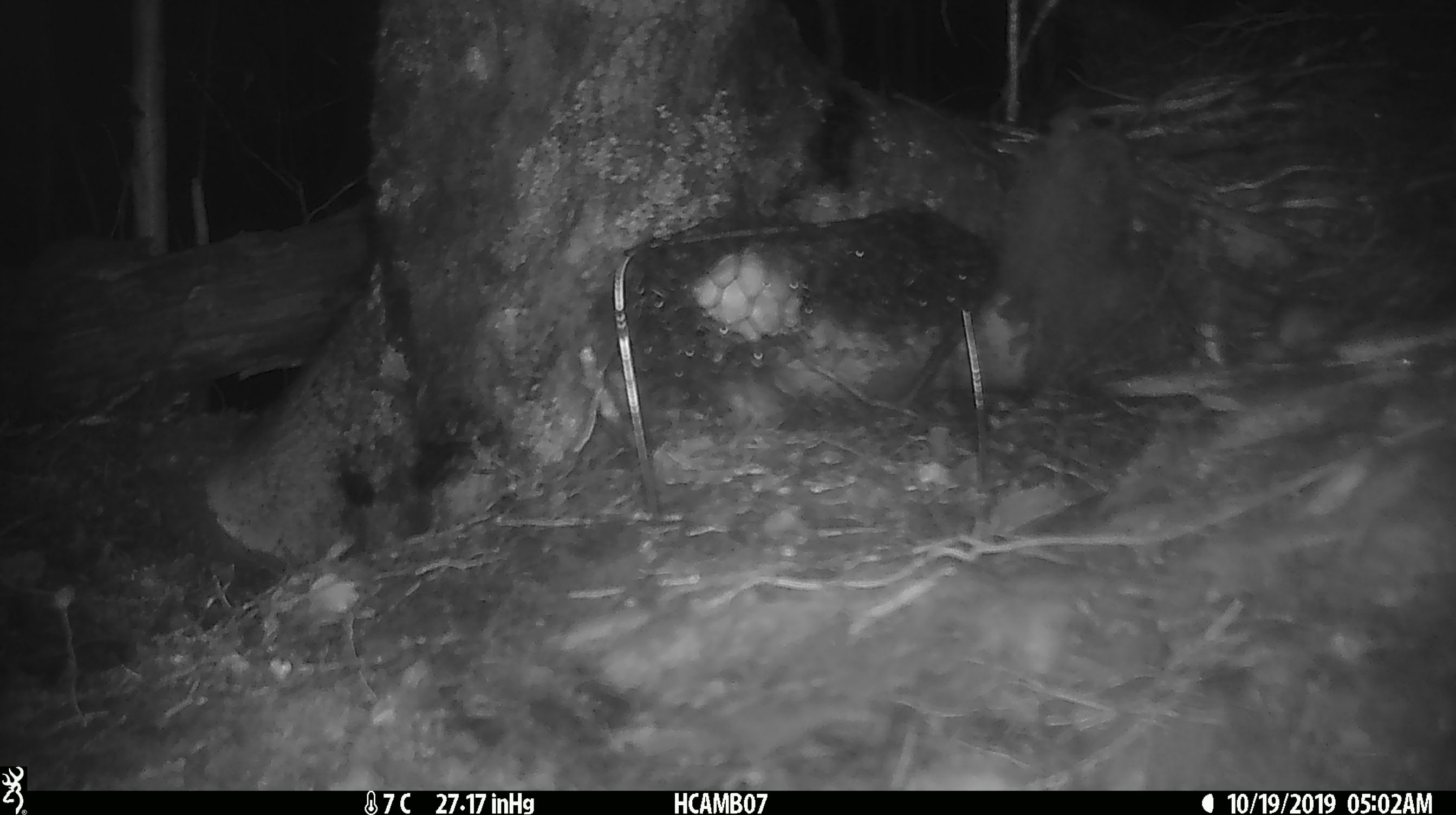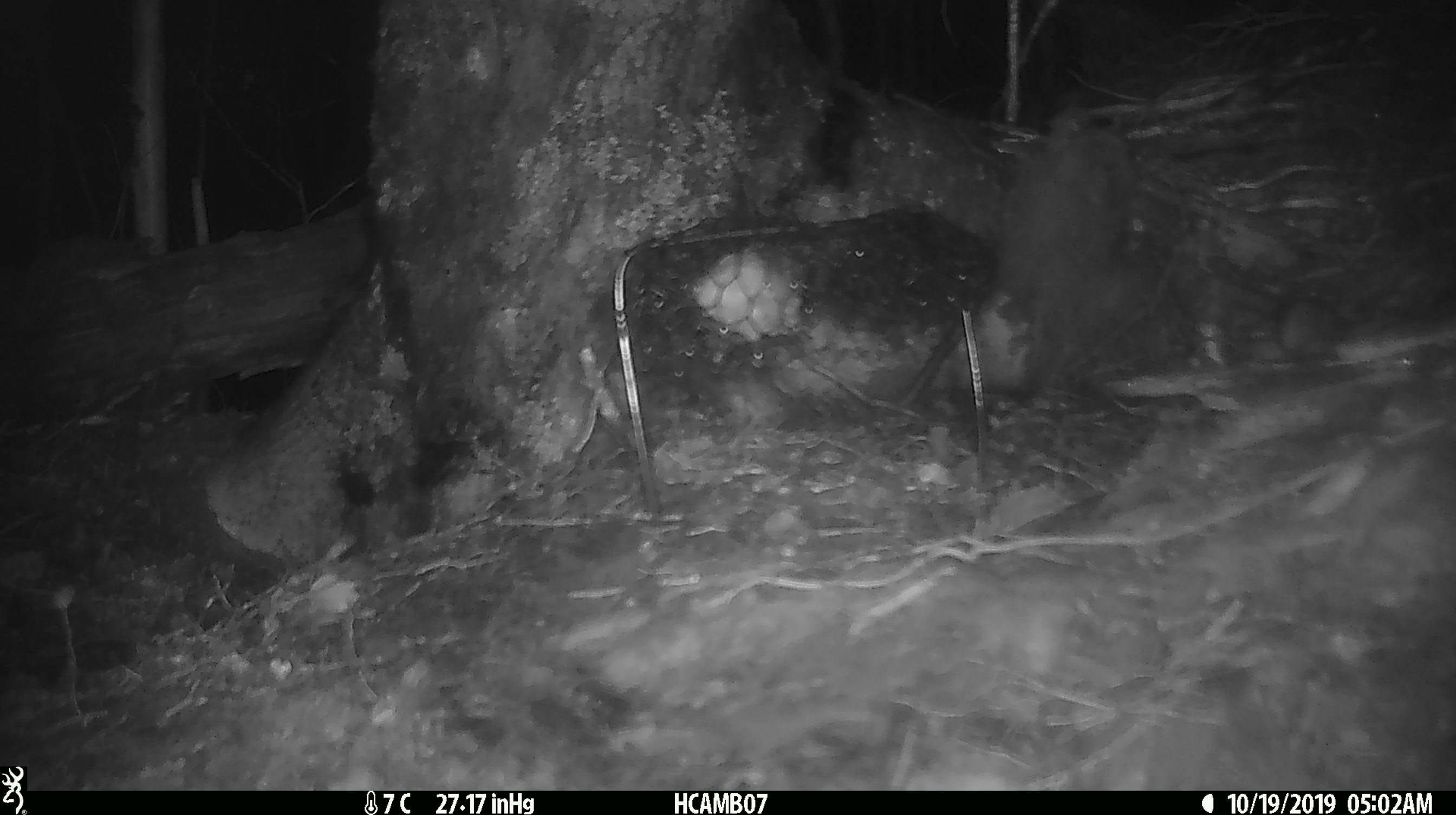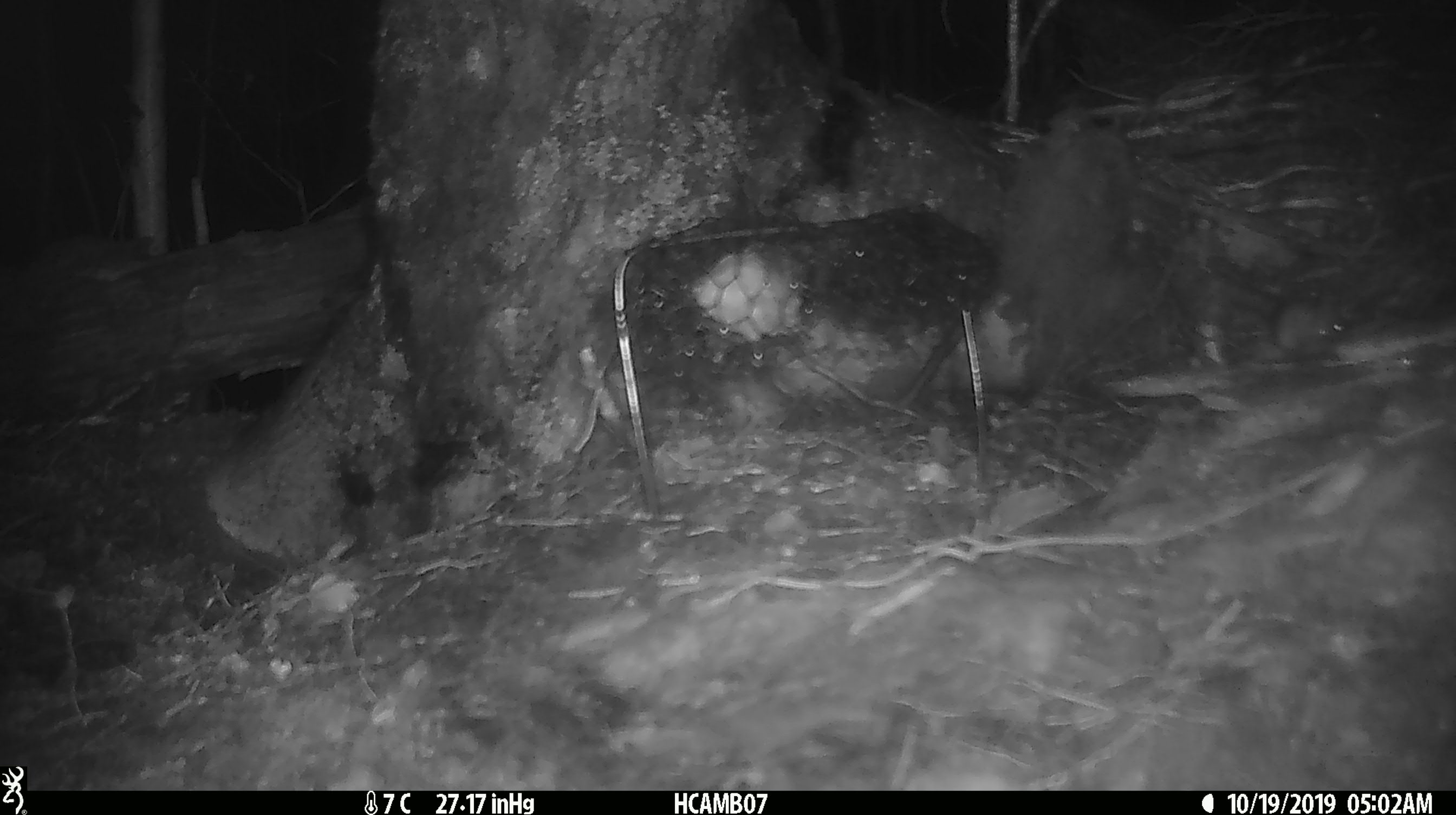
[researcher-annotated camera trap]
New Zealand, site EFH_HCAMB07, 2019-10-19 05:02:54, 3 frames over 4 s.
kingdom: Animalia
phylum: Chordata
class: Mammalia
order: Rodentia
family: Muridae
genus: Mus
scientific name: Mus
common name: mouse